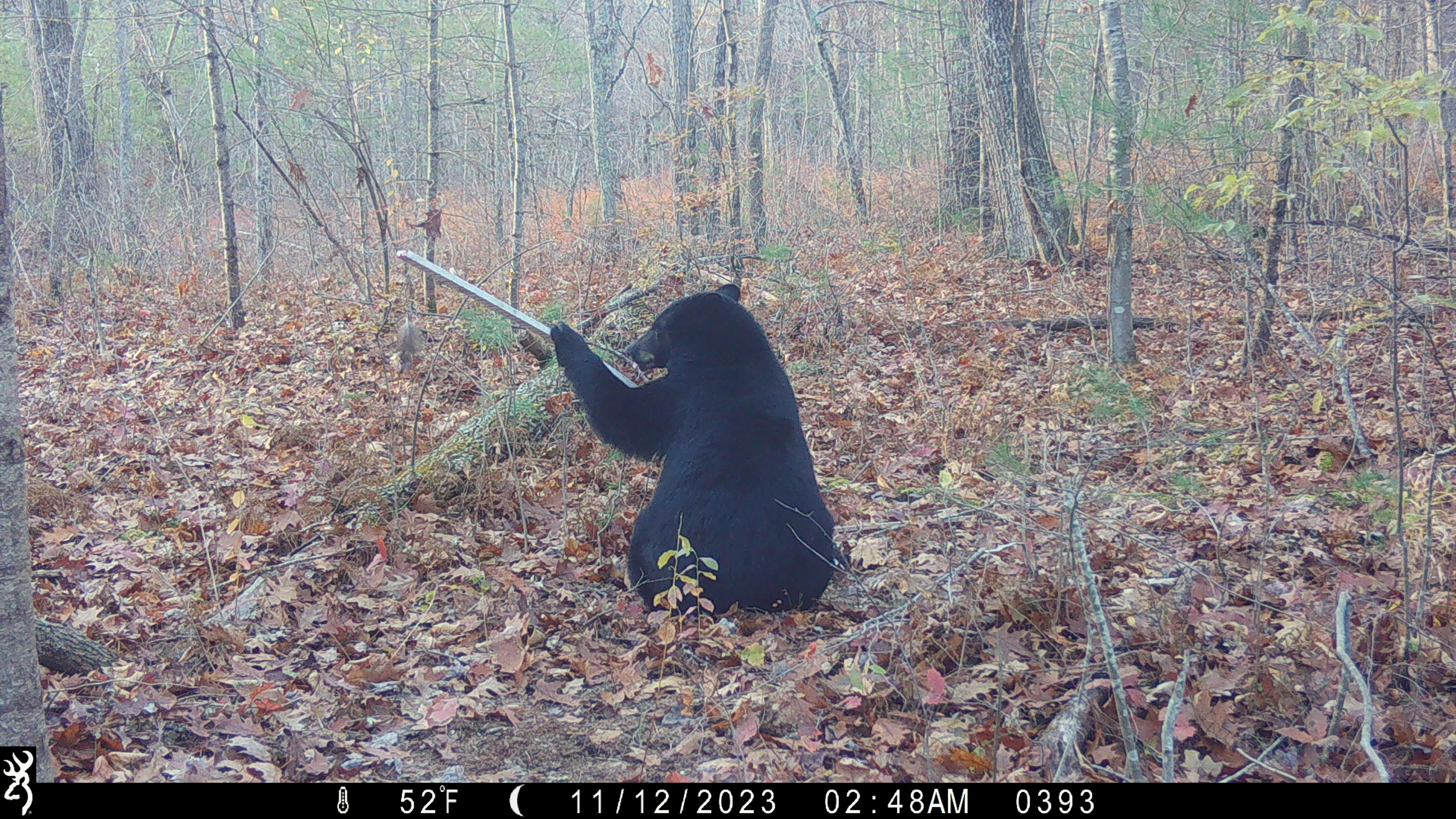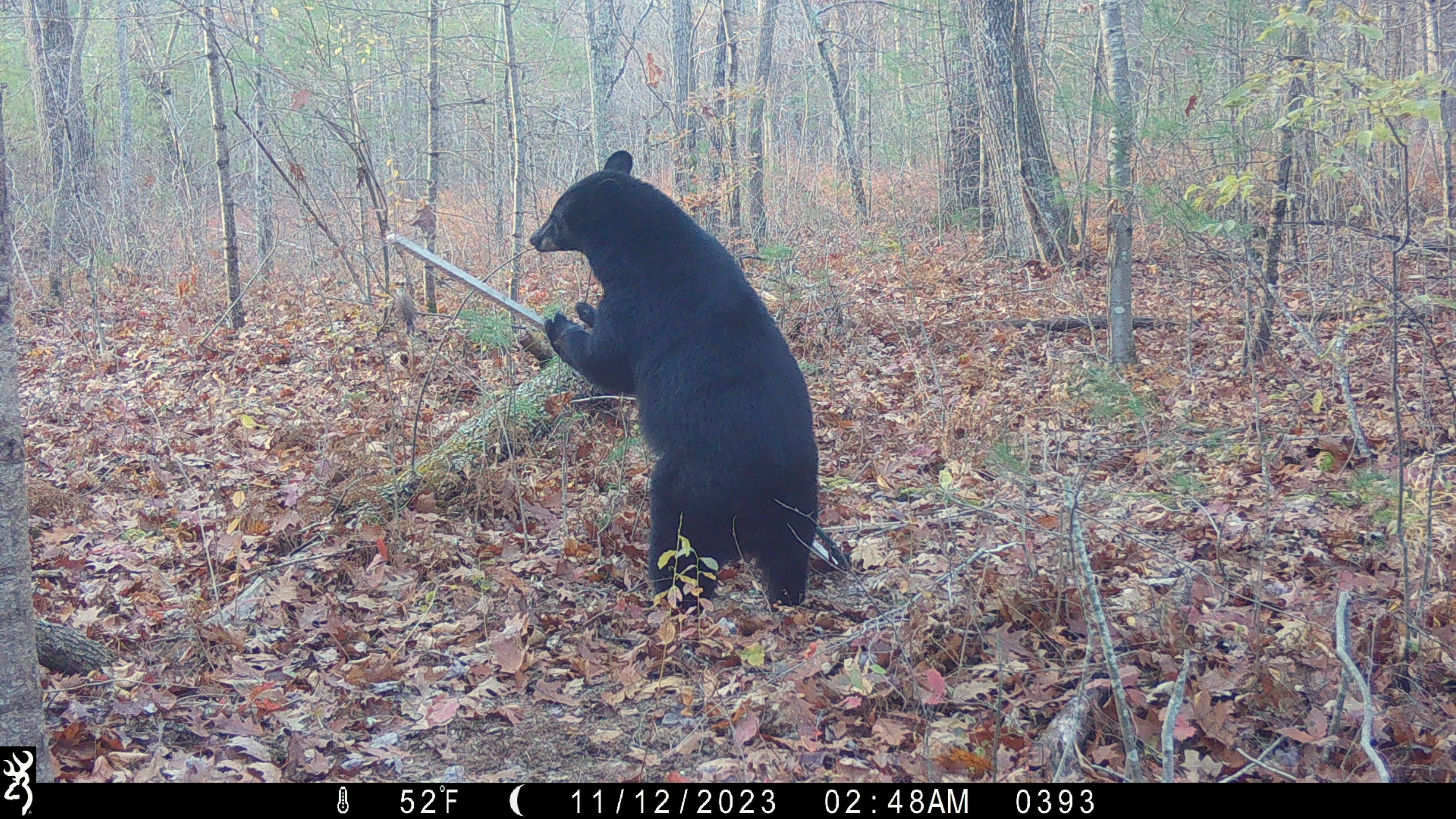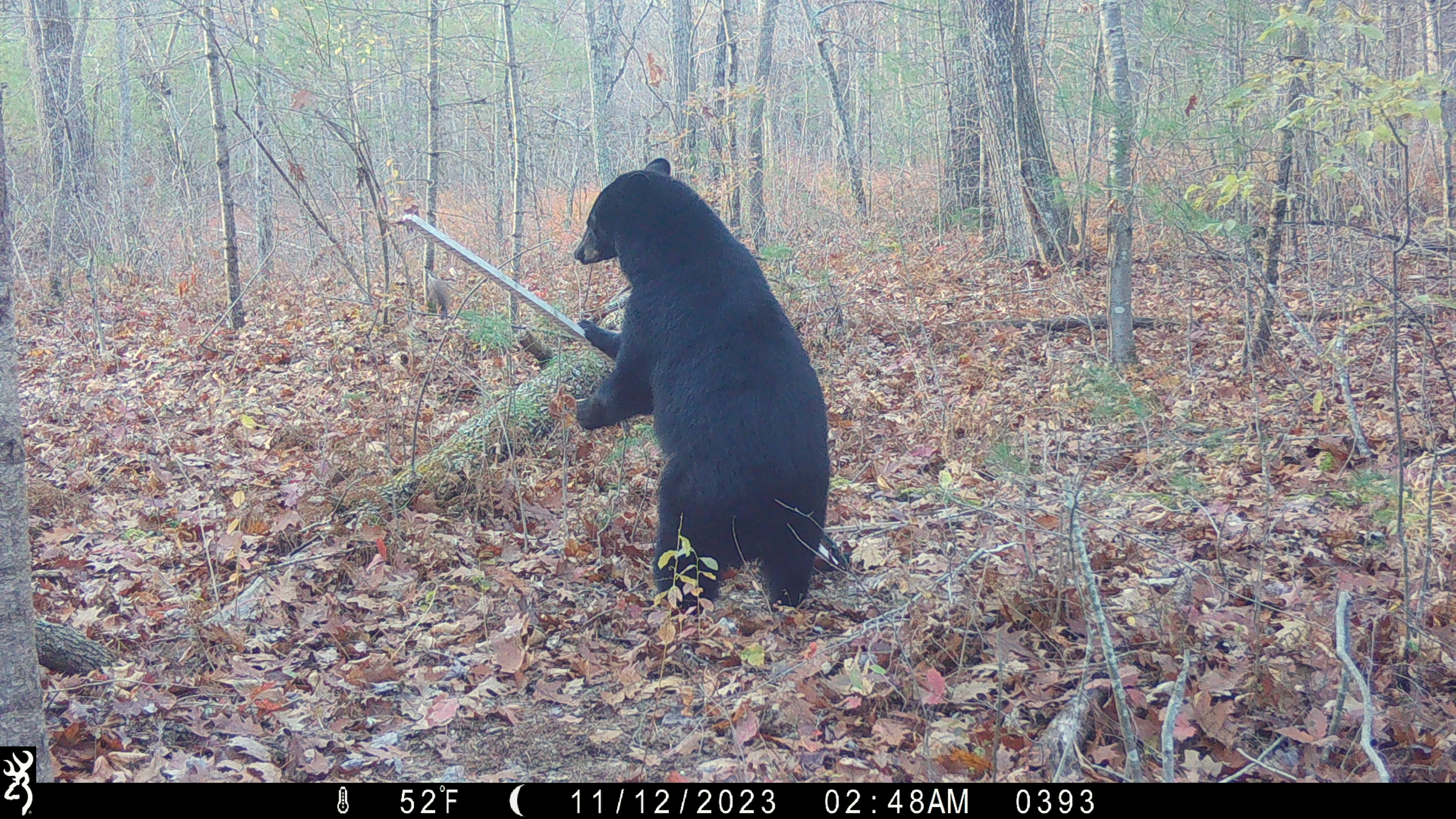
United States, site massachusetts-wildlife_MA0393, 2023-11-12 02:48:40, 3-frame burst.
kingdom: Animalia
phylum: Chordata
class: Mammalia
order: Carnivora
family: Ursidae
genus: Ursus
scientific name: Ursus americanus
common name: black bear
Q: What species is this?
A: Black bear (Ursus americanus).